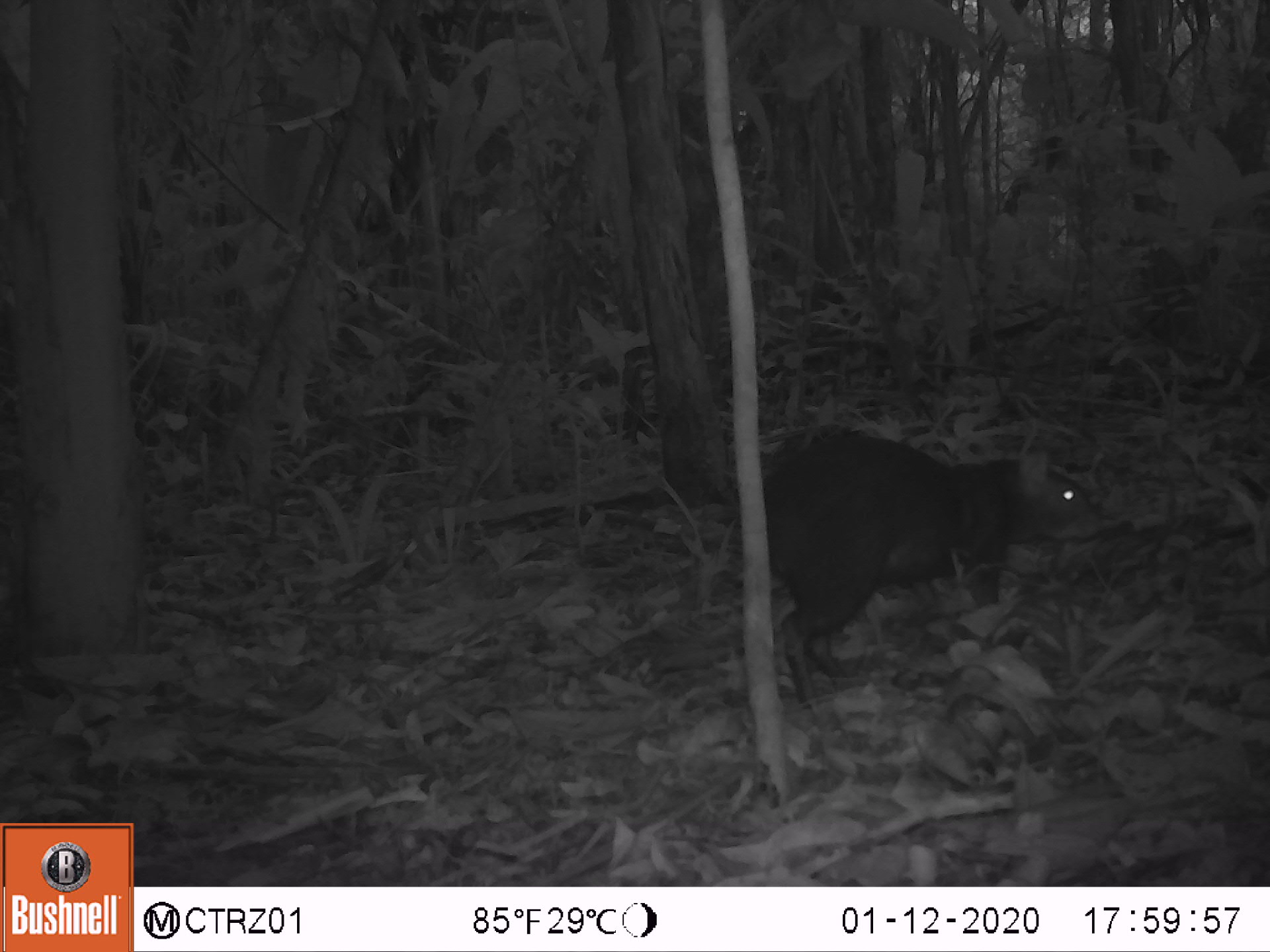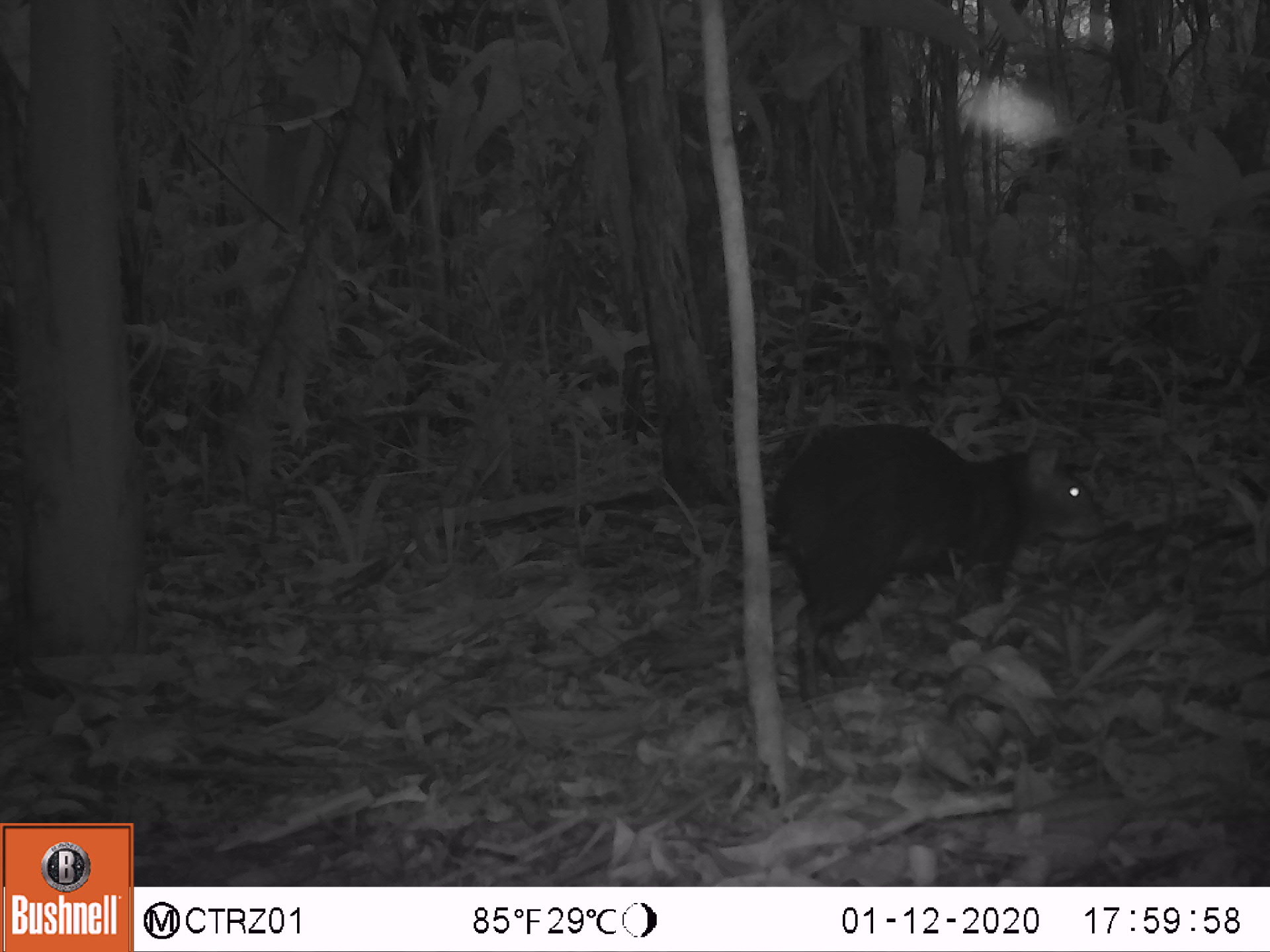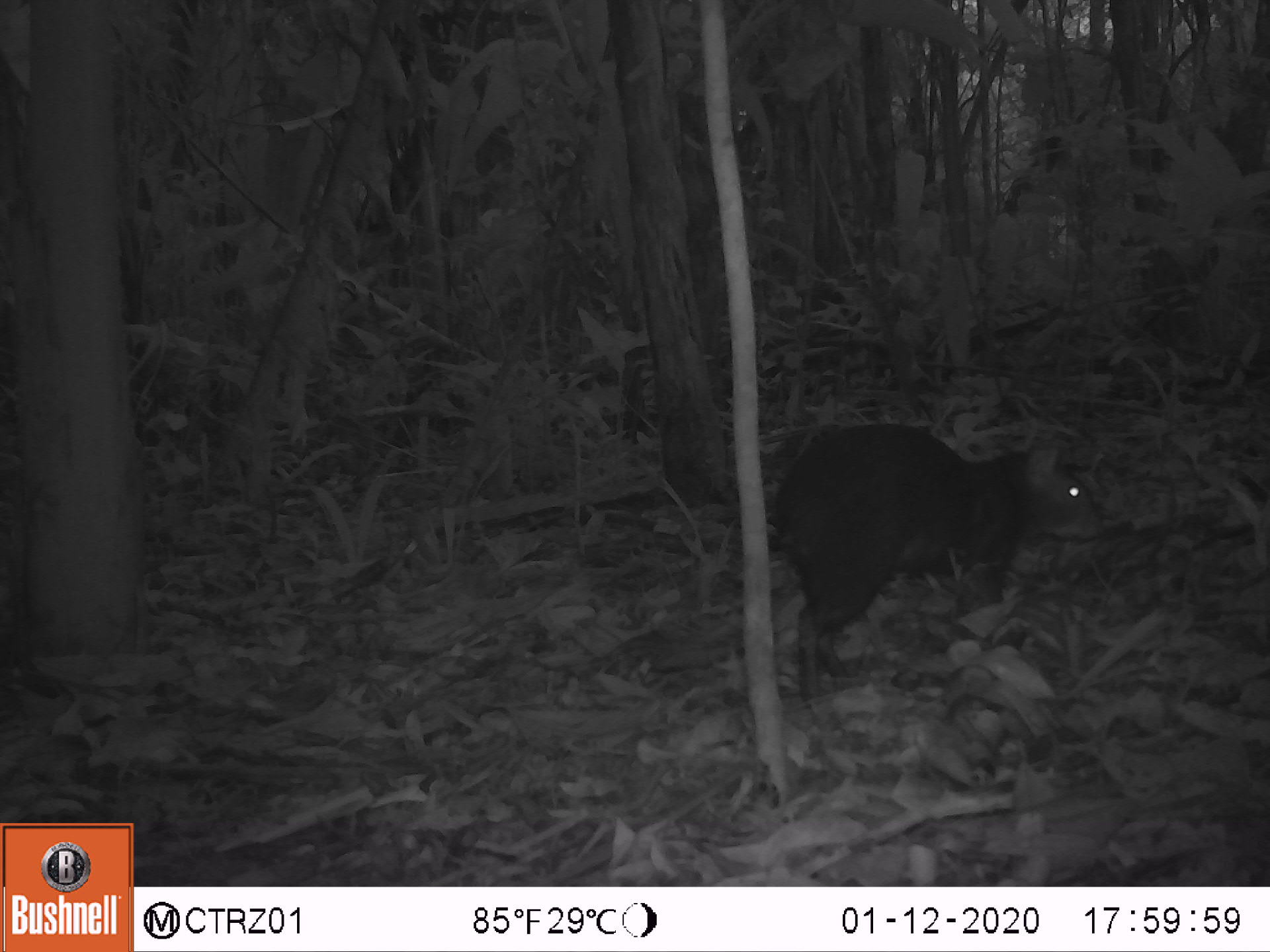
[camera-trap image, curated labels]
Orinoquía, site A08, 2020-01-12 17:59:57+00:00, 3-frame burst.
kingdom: Animalia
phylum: Chordata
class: Mammalia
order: Rodentia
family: Dasyproctidae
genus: Dasyprocta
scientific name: Dasyprocta fuliginosa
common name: black agouti